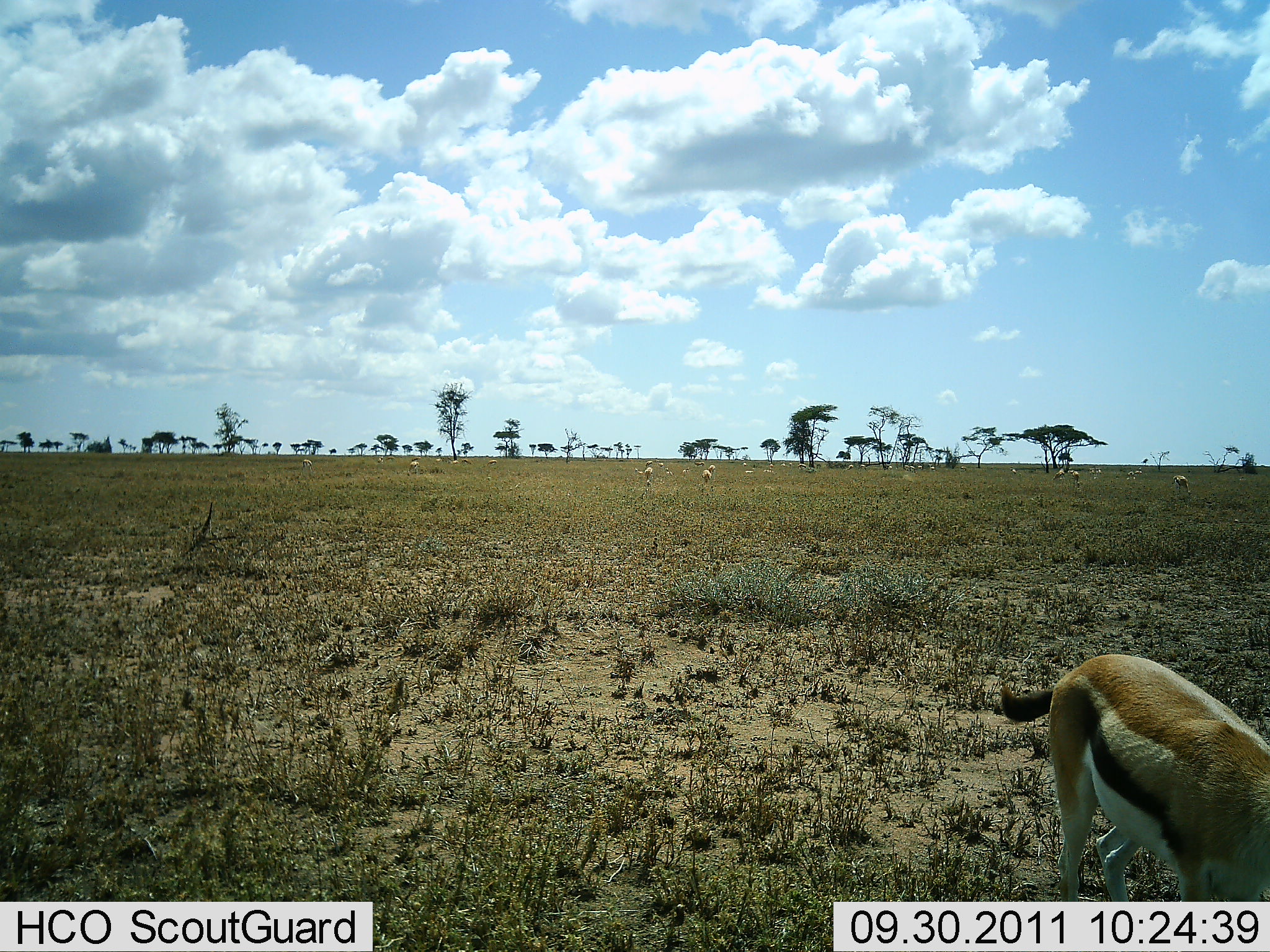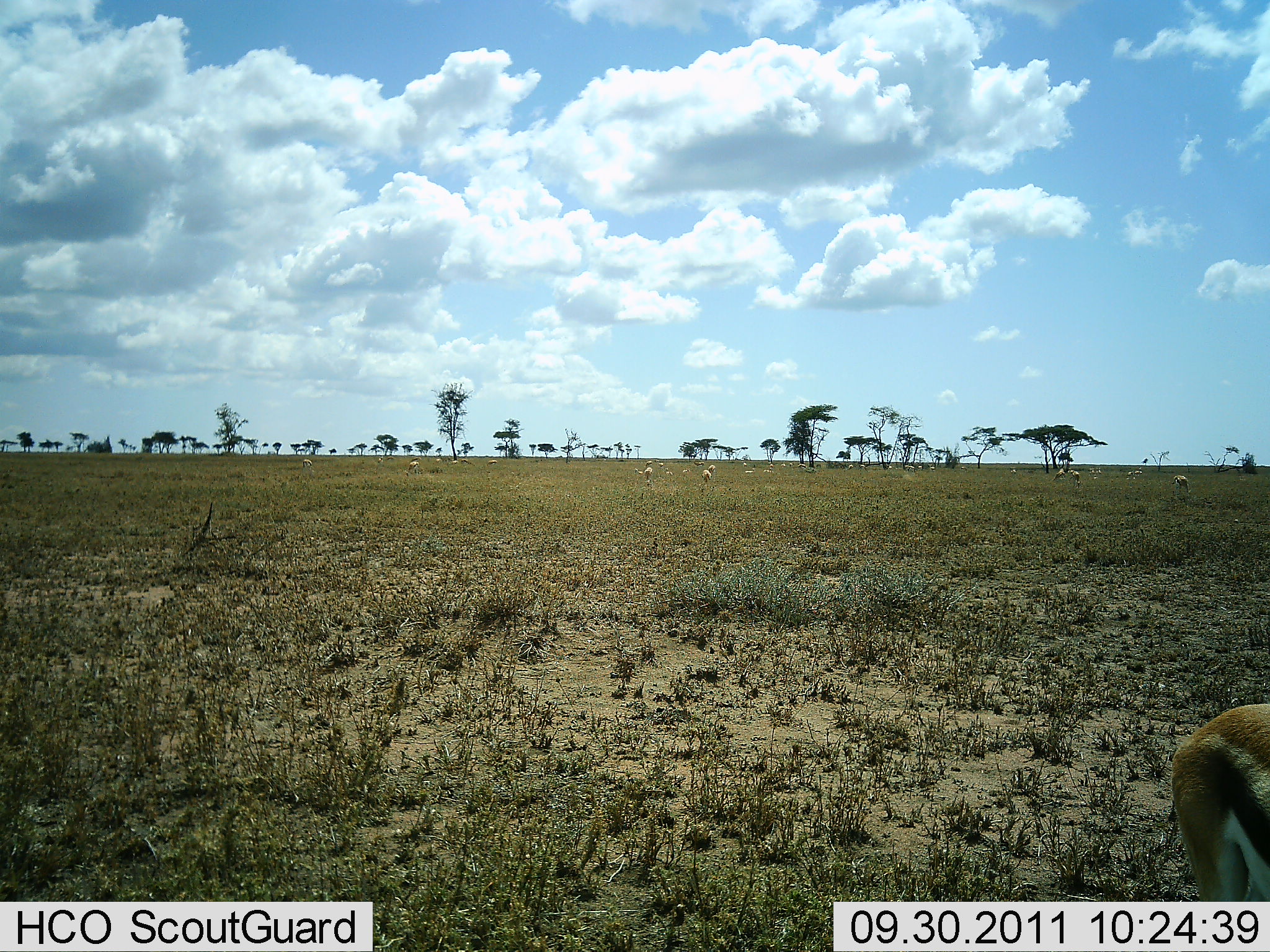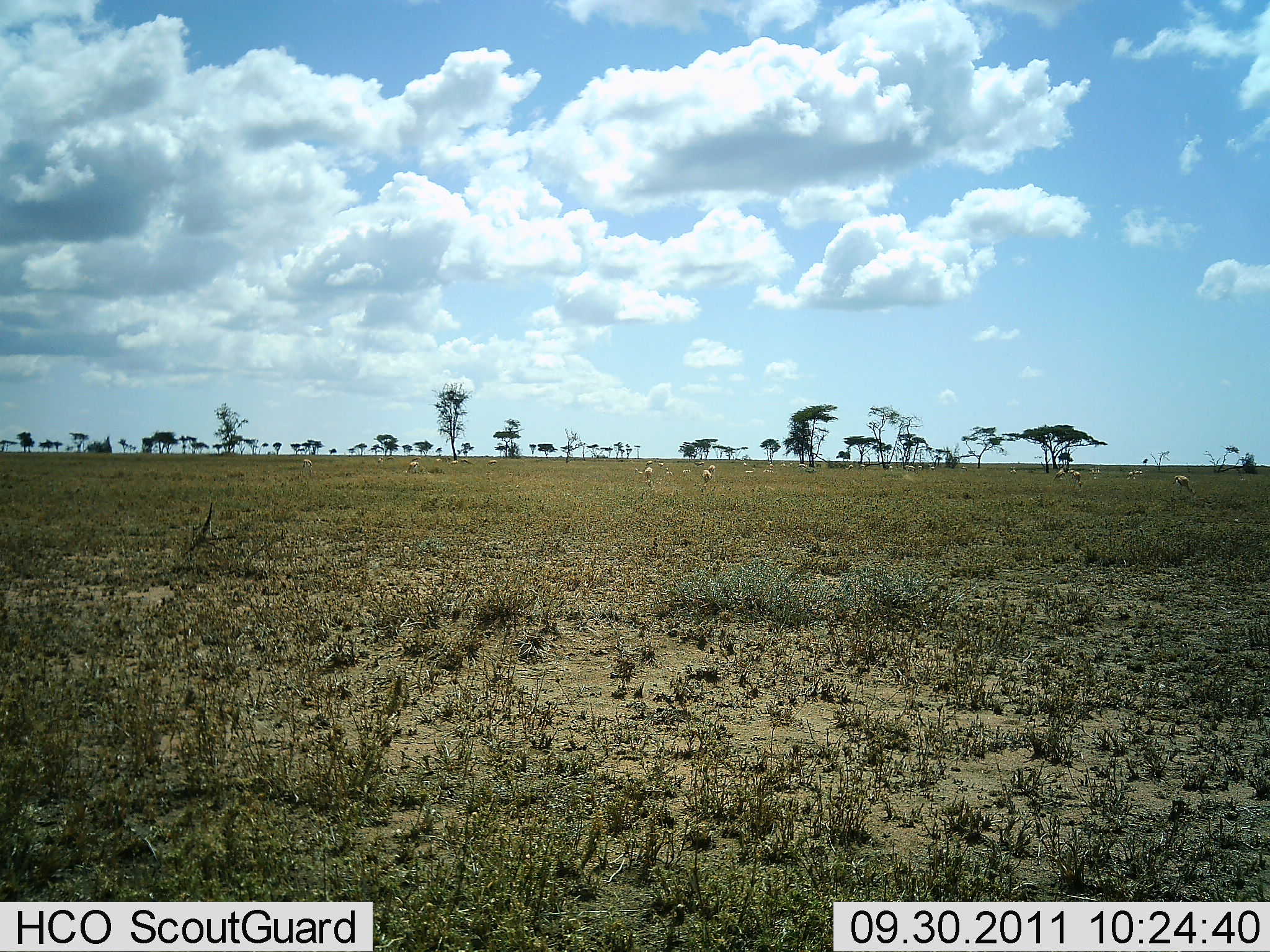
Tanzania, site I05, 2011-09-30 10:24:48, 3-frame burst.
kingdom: Animalia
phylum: Chordata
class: Mammalia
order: Artiodactyla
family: Bovidae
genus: Eudorcas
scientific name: Eudorcas thomsonii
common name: thomson's gazelle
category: gazellethomsons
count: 11-50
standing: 50%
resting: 0%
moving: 43%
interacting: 0%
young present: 0%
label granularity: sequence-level